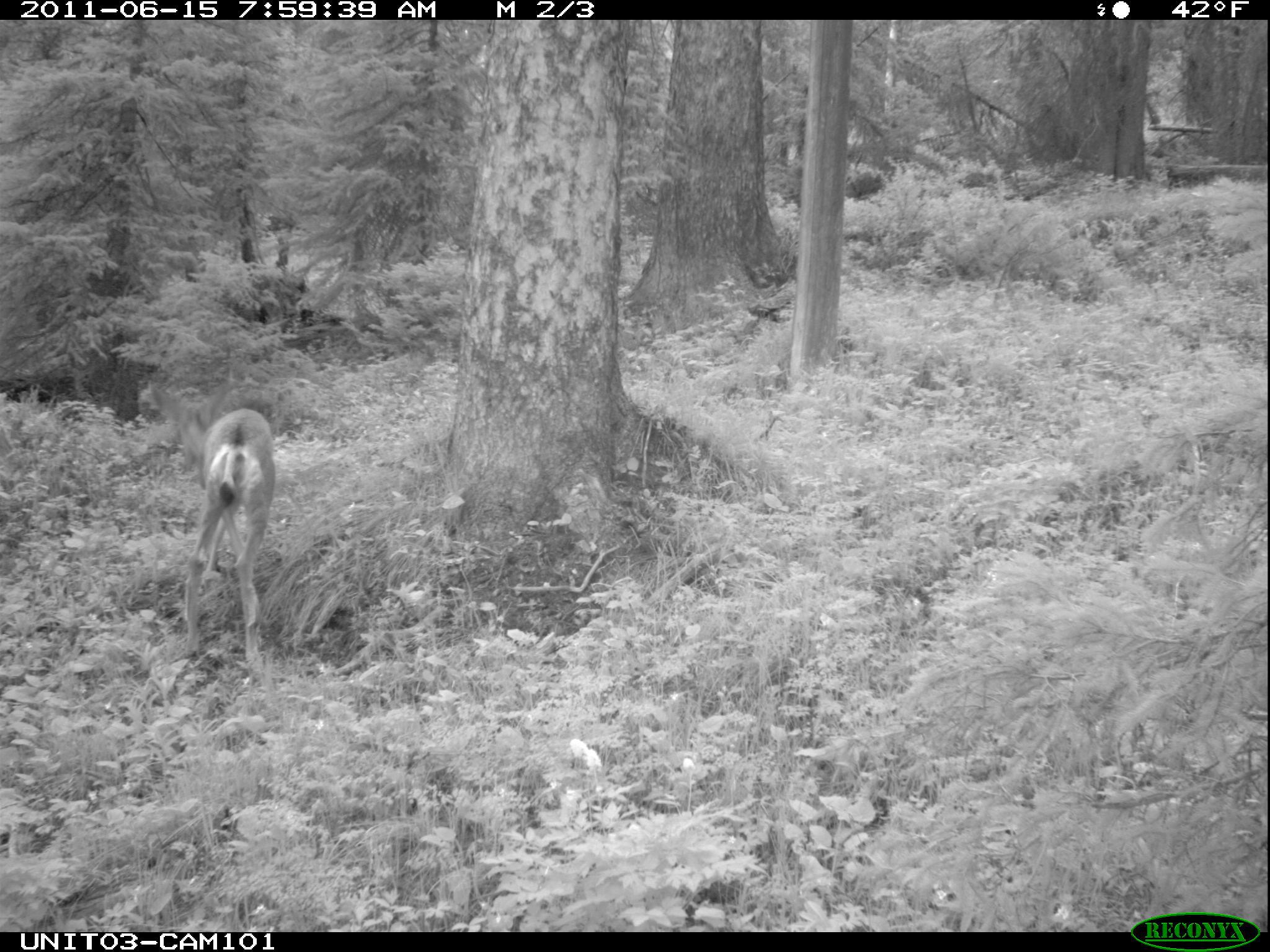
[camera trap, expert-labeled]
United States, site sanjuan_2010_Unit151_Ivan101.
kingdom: Animalia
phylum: Chordata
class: Mammalia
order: Artiodactyla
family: Cervidae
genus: Odocoileus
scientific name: Odocoileus hemionus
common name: mule deer